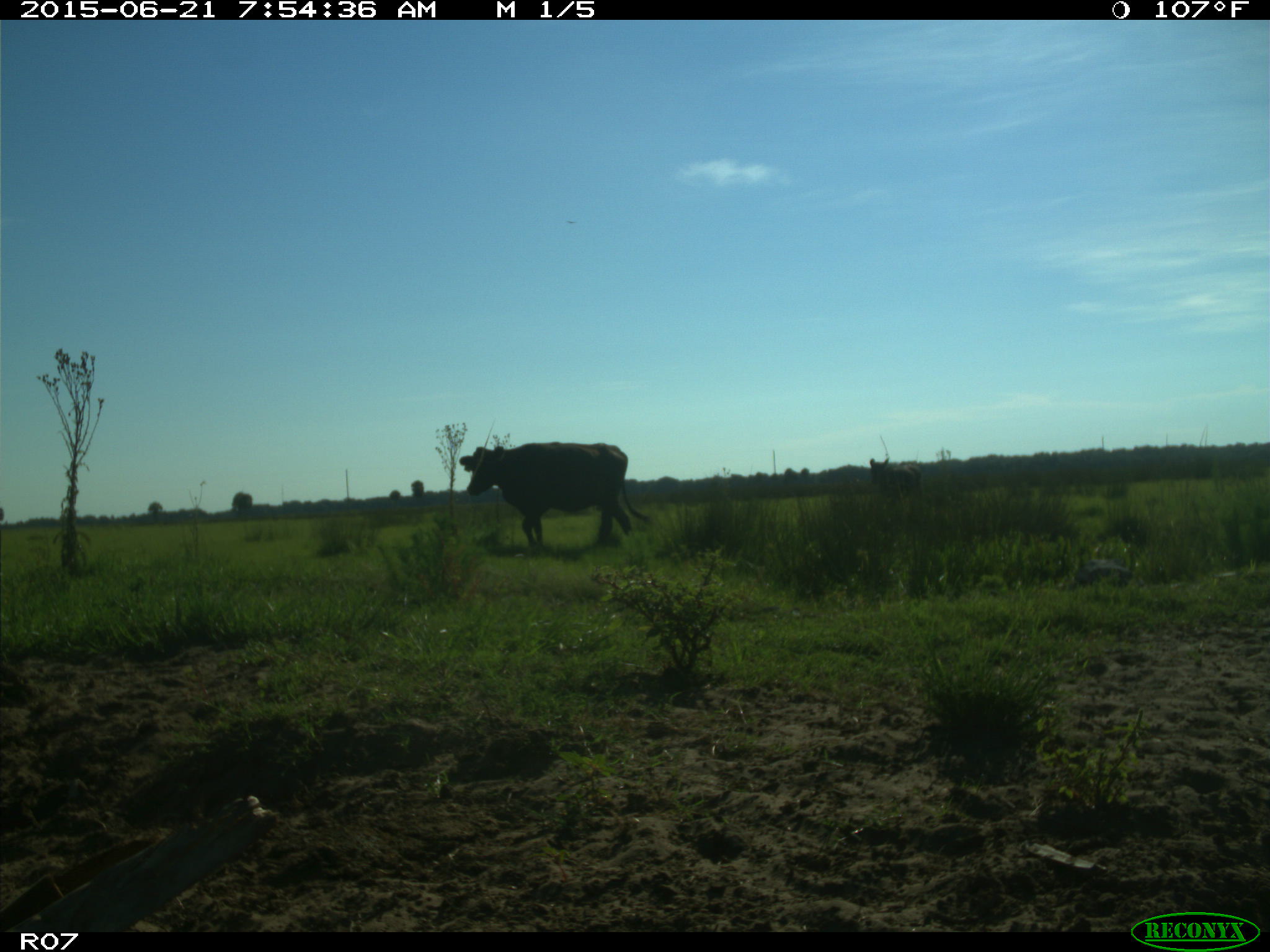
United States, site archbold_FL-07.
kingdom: Animalia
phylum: Chordata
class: Mammalia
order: Artiodactyla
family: Bovidae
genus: Bos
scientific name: Bos taurus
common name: domestic cow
Bos taurus (domestic cow).